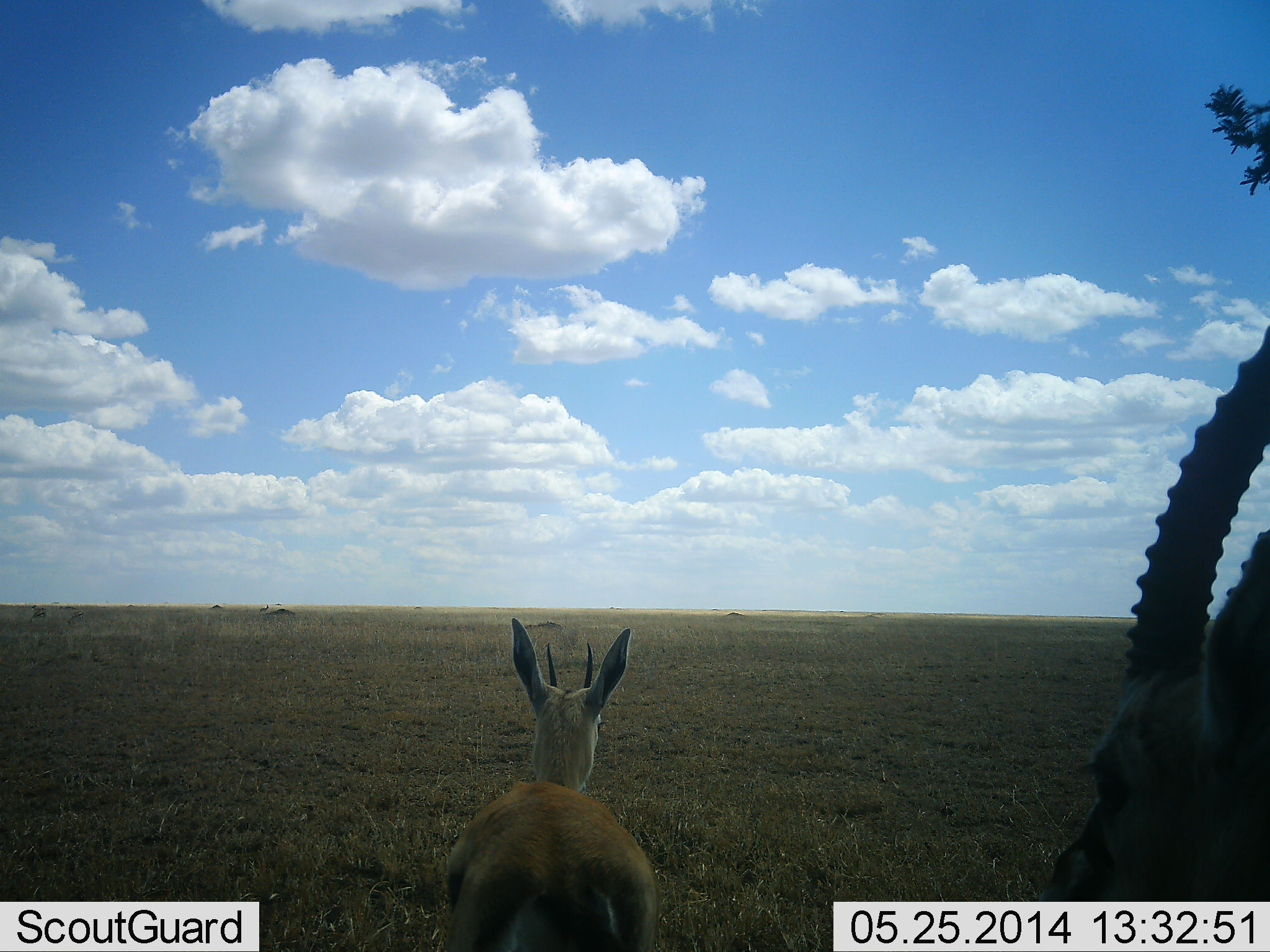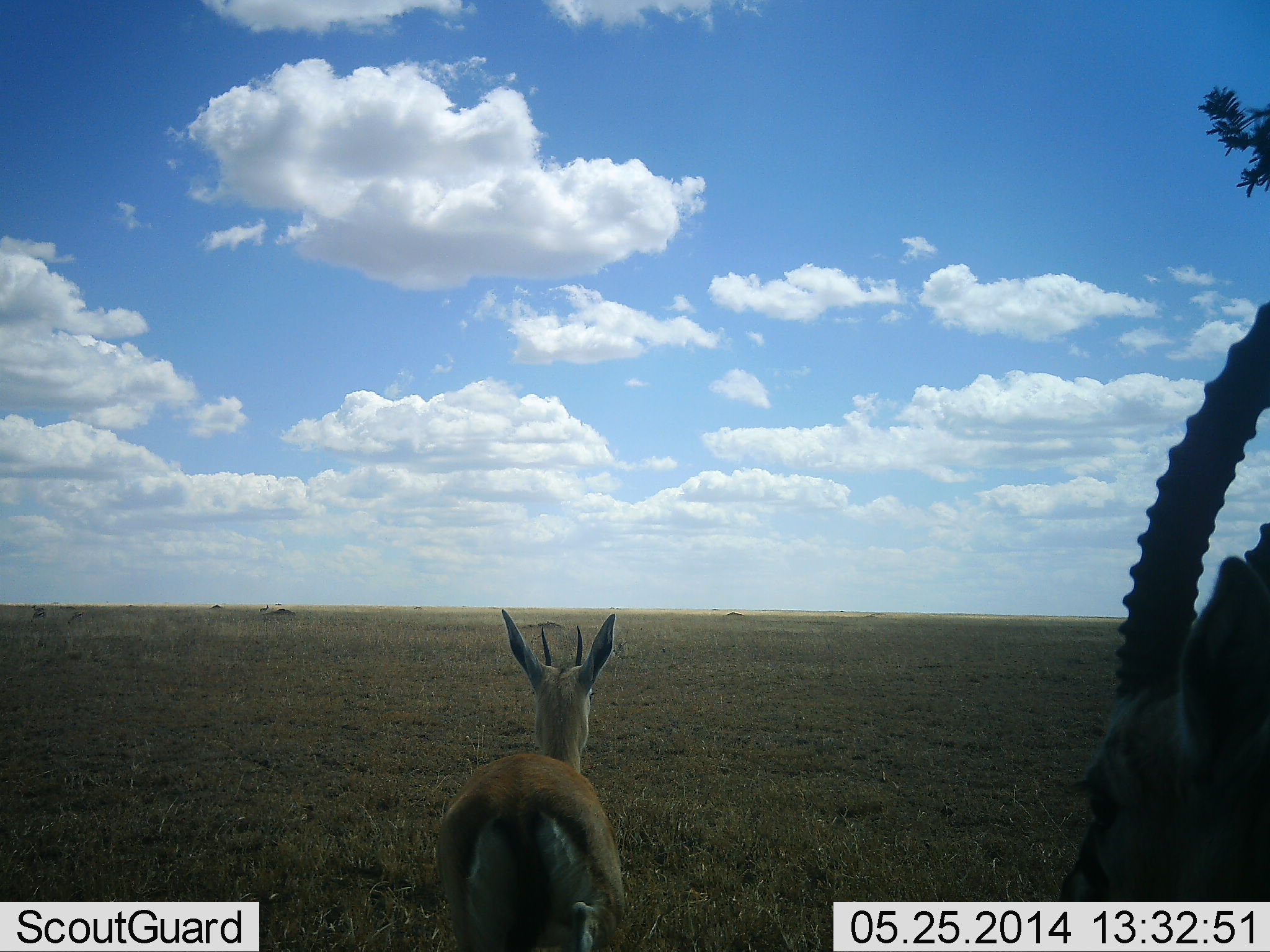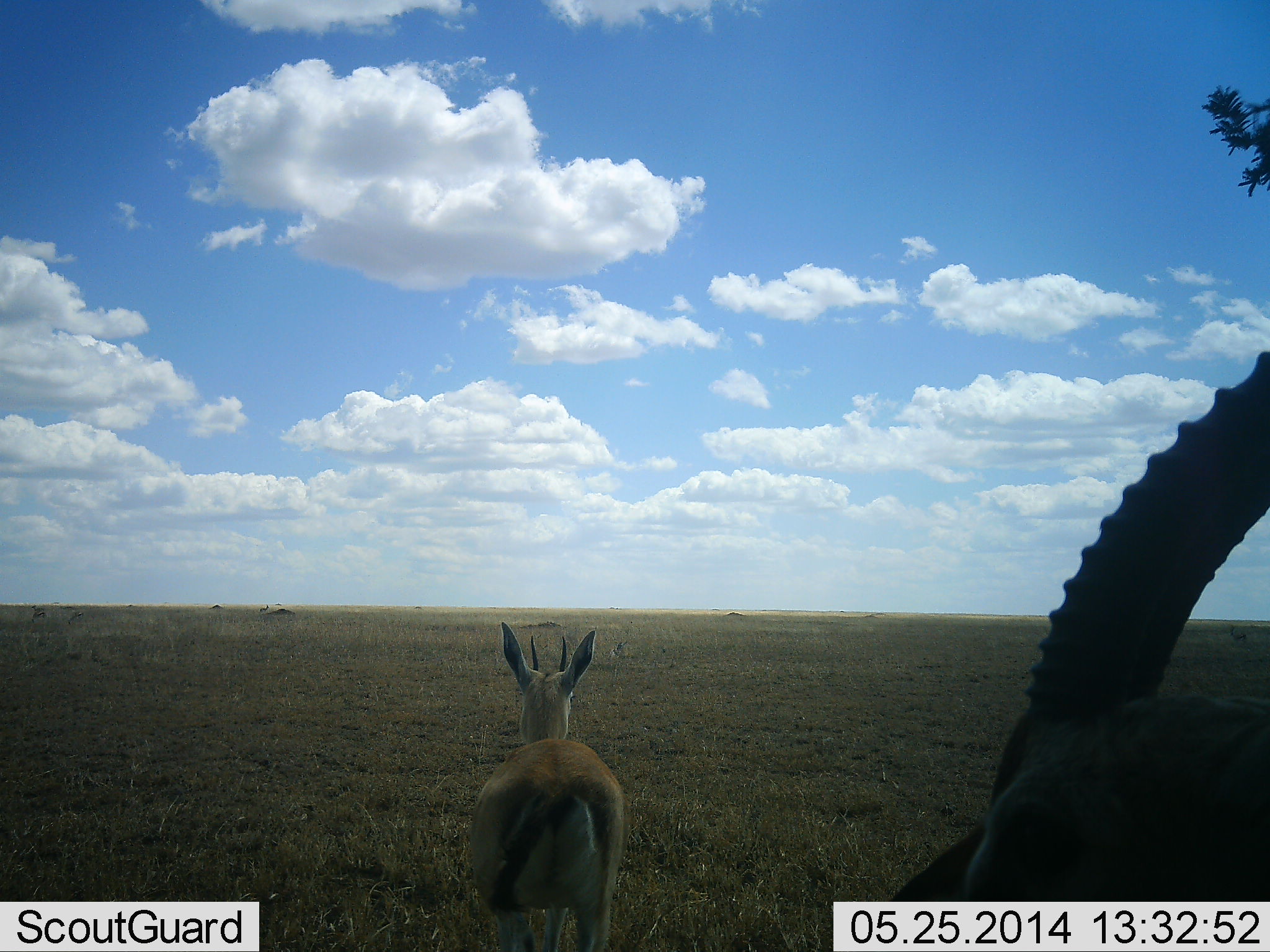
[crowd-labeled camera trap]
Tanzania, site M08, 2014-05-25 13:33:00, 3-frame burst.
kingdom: Animalia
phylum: Chordata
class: Mammalia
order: Artiodactyla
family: Bovidae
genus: Eudorcas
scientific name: Eudorcas thomsonii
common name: thomson's gazelle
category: gazellethomsons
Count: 2.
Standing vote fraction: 64%.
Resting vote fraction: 0%.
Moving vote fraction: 45%.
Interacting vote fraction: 0%.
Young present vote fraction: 0%.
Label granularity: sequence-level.